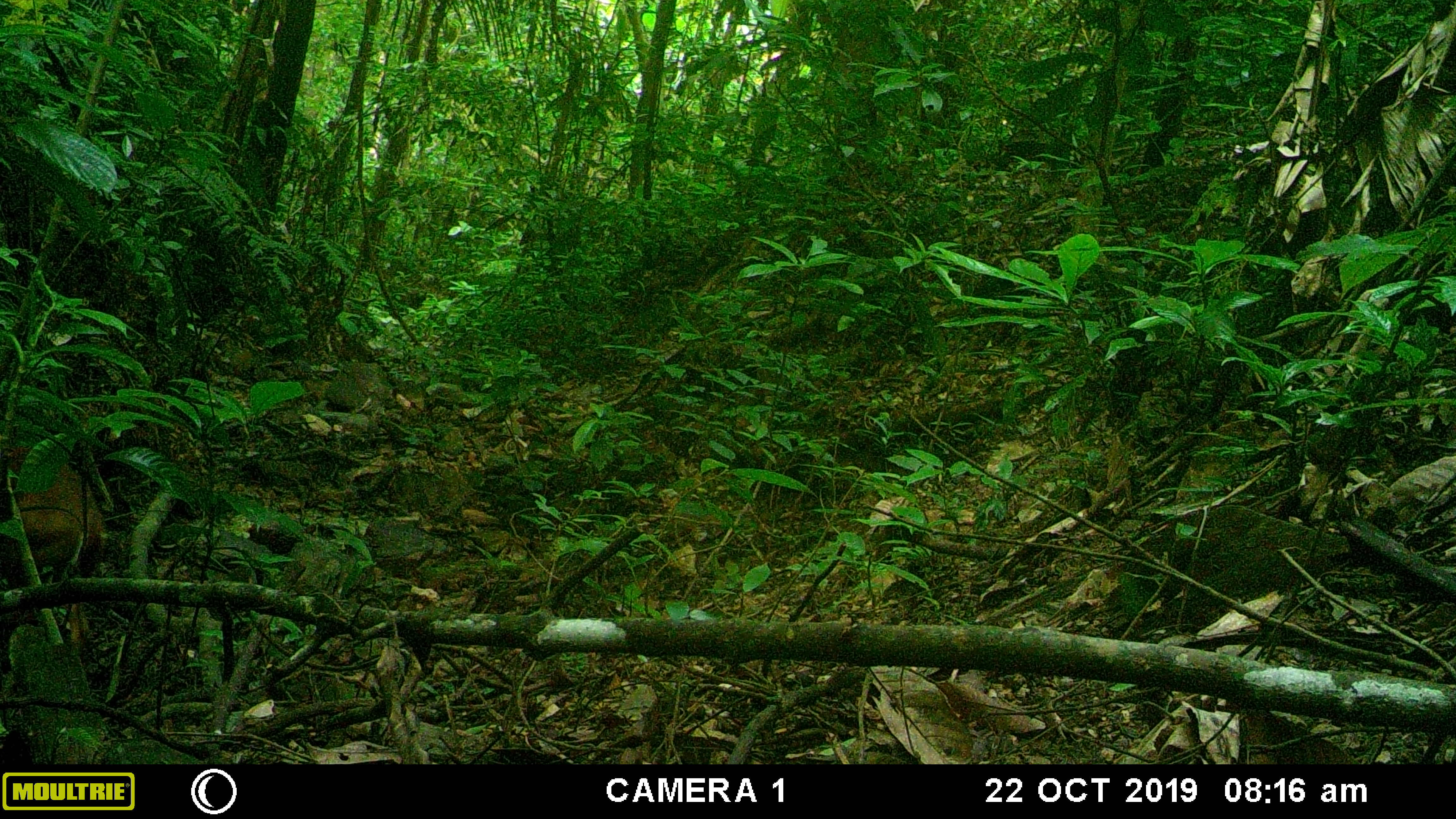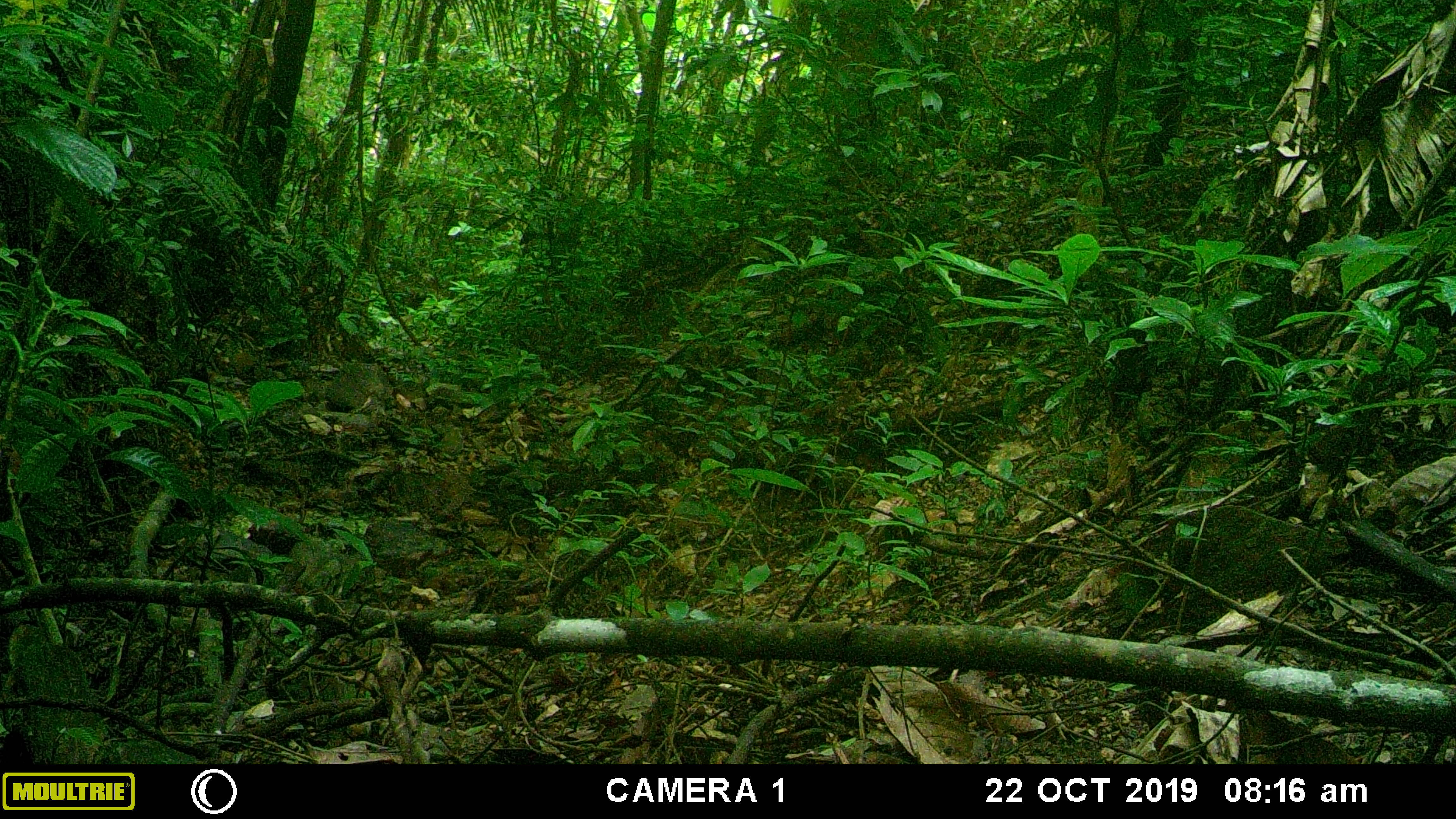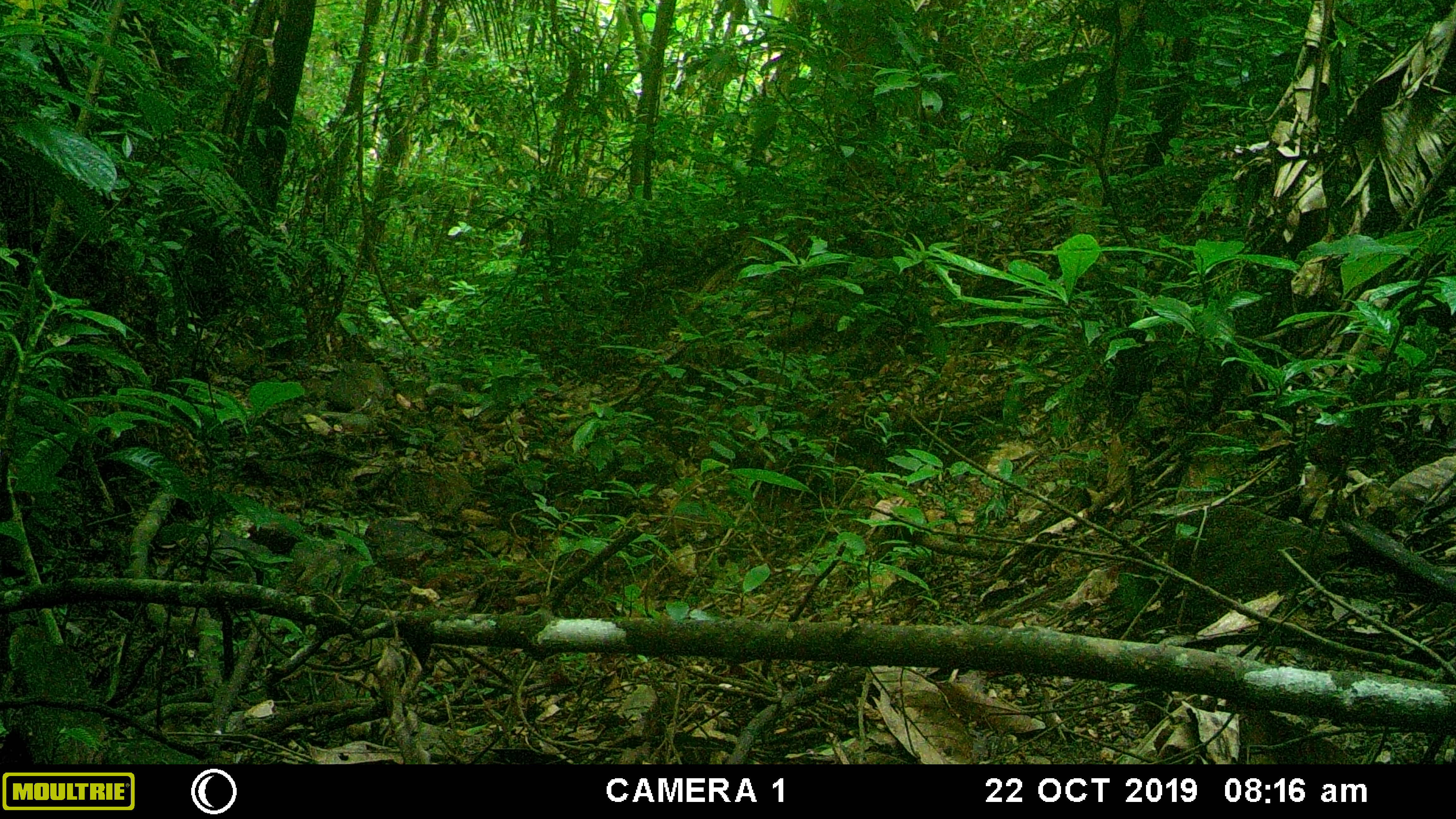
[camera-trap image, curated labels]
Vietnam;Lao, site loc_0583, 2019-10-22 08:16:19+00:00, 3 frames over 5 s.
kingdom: Animalia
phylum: Chordata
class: Mammalia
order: Artiodactyla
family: Cervidae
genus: Muntiacus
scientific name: Muntiacus muntjak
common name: red muntjac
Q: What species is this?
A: Red muntjac (Muntiacus muntjak).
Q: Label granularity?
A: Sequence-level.